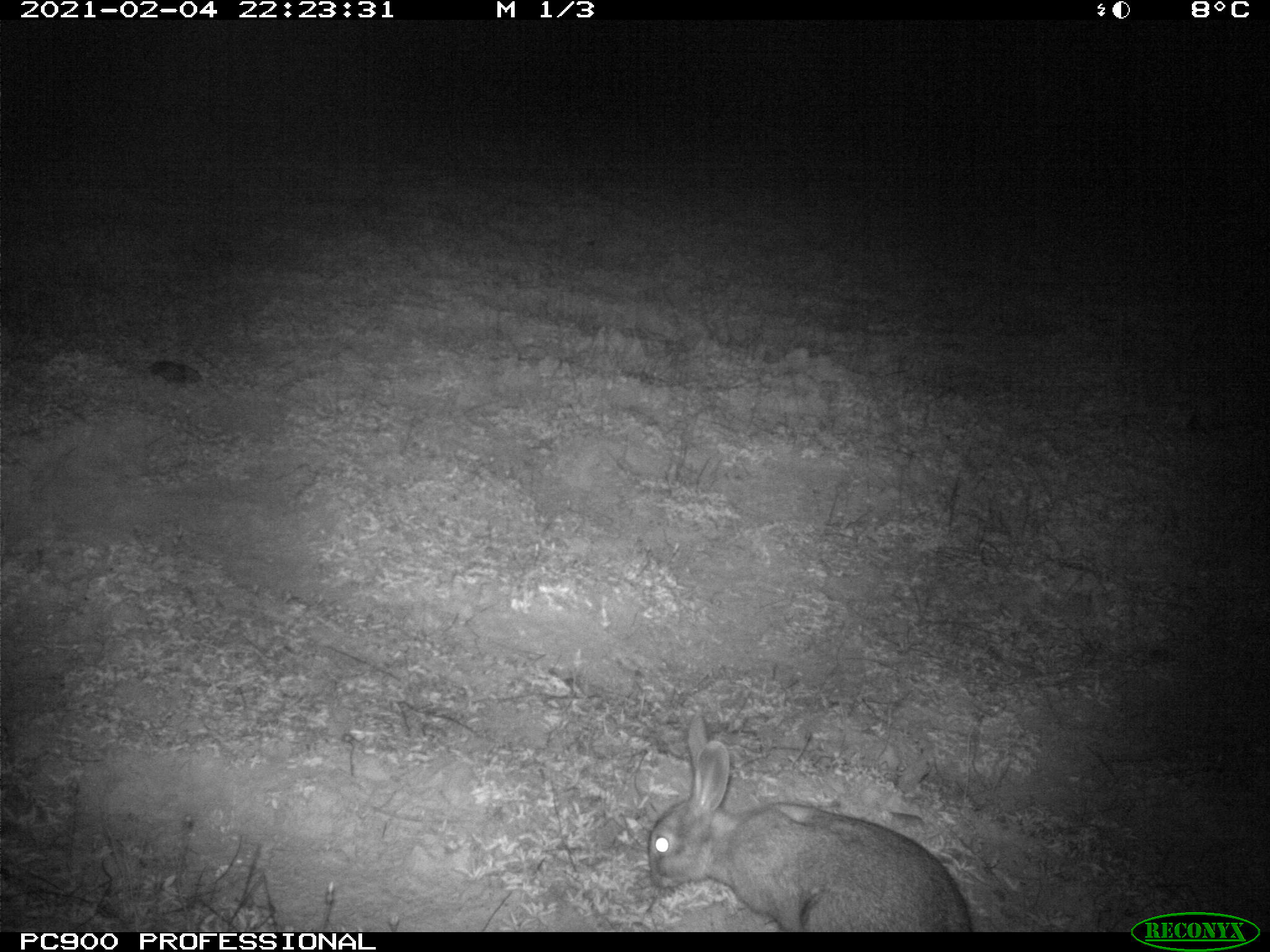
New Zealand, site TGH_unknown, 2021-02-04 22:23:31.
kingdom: Animalia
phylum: Chordata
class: Mammalia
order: Lagomorpha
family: Leporidae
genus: Oryctolagus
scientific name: Oryctolagus cuniculus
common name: european rabbit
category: rabbit